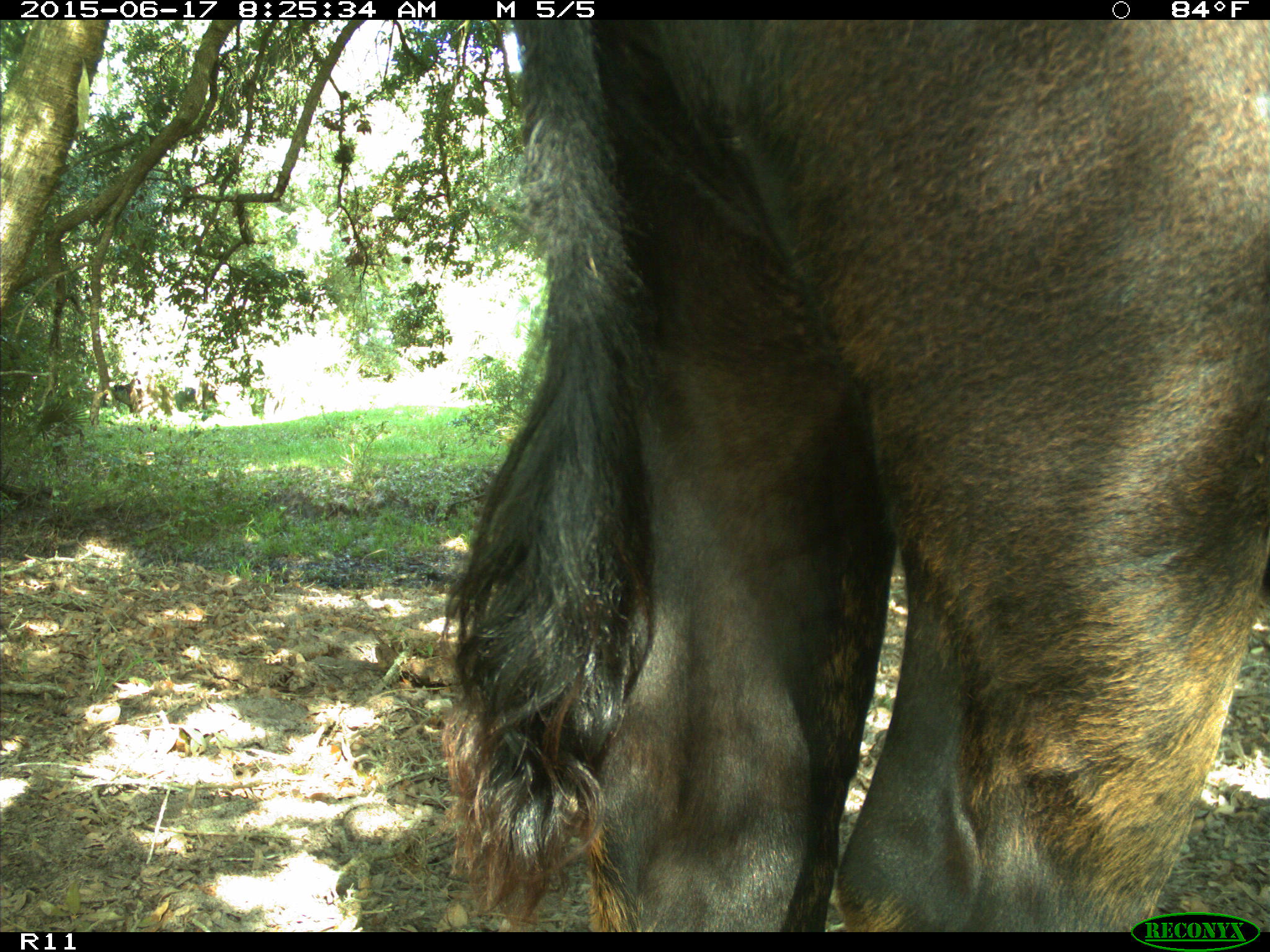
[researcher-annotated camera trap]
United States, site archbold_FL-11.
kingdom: Animalia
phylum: Chordata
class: Mammalia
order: Artiodactyla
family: Bovidae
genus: Bos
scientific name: Bos taurus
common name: domestic cow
Bos taurus (domestic cow).